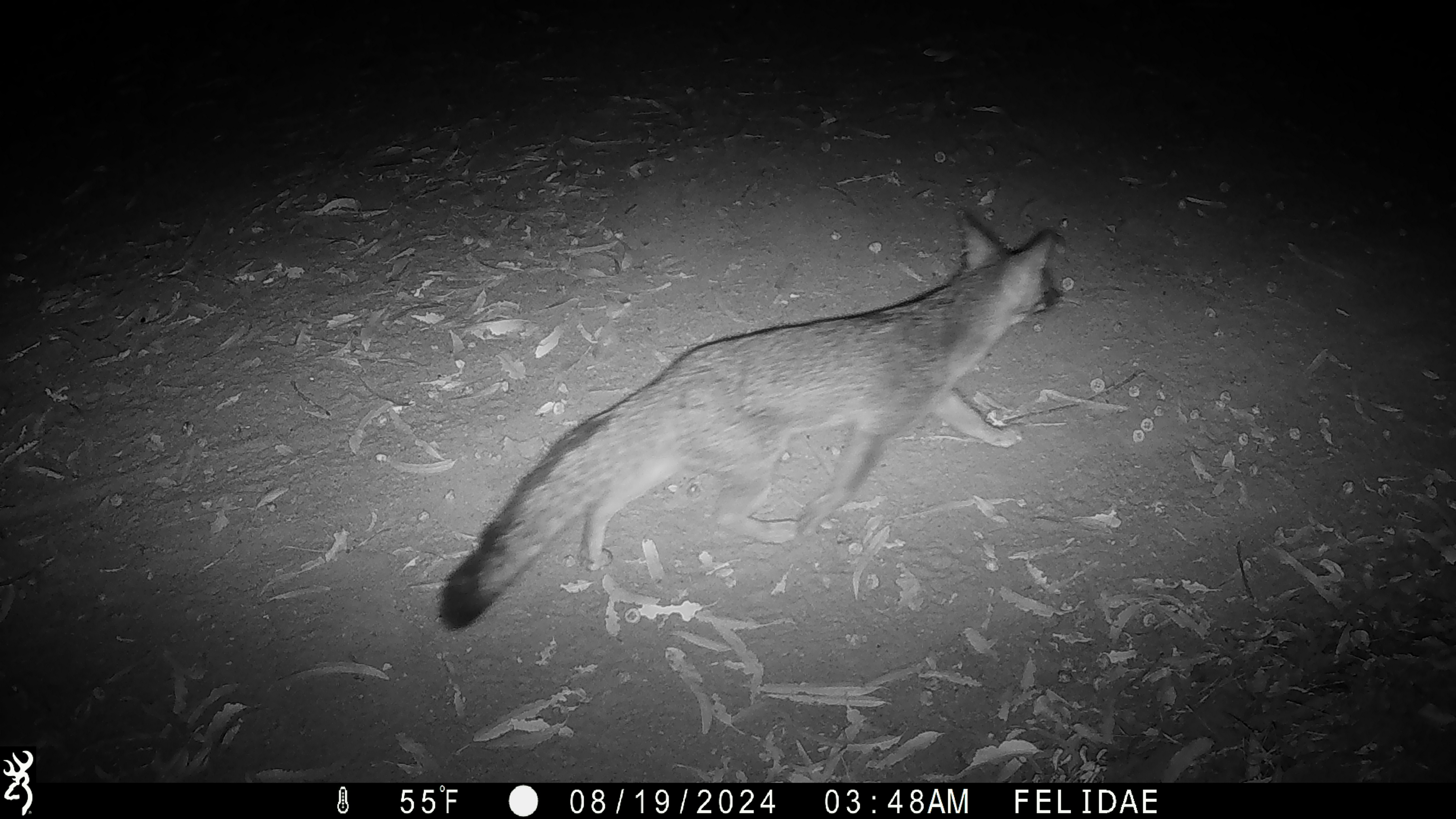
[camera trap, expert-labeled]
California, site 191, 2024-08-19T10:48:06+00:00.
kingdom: Animalia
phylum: Chordata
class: Mammalia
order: Carnivora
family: Canidae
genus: Urocyon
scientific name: Urocyon cinereoargenteus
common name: gray fox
Gray fox (Urocyon cinereoargenteus).